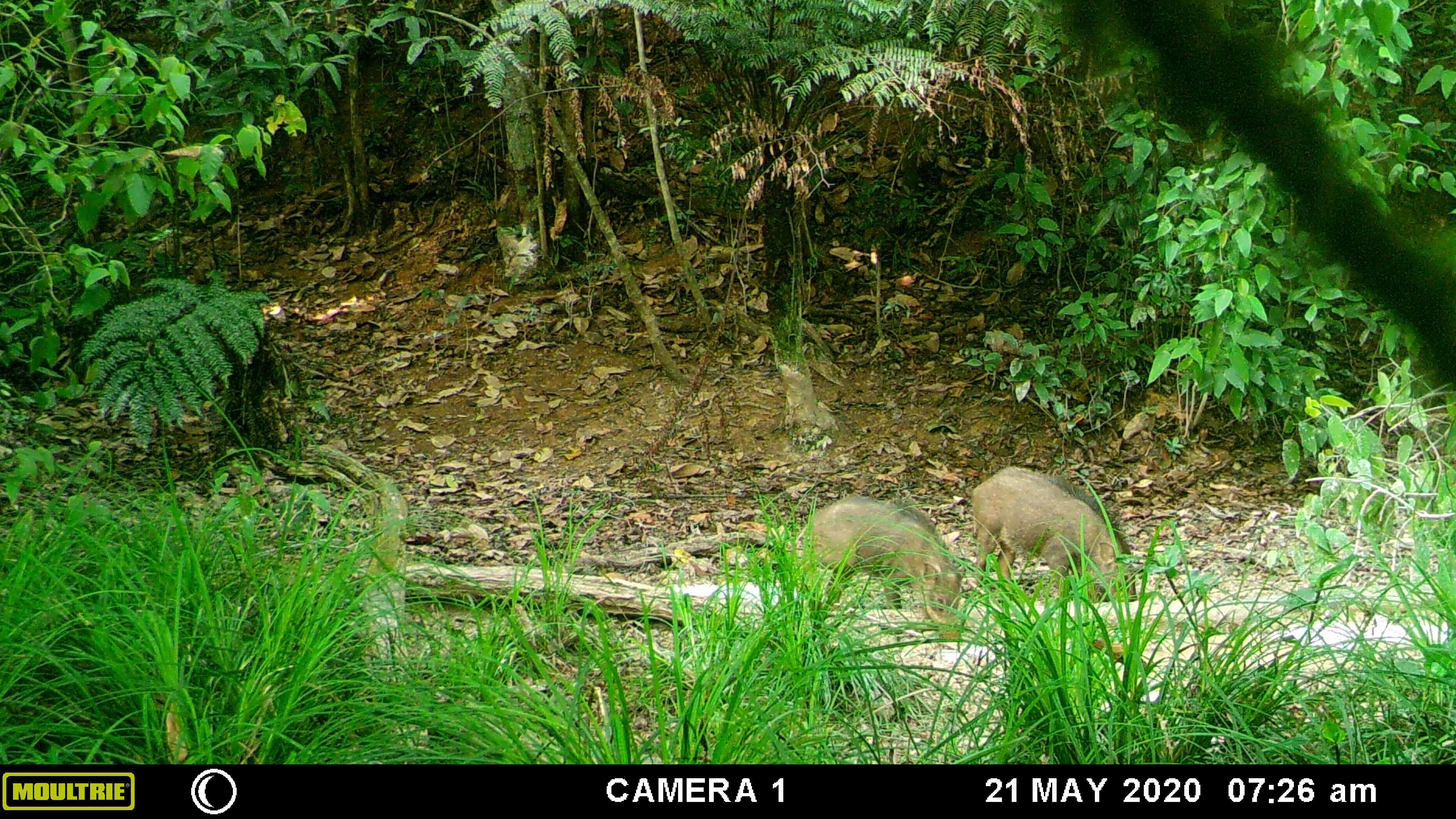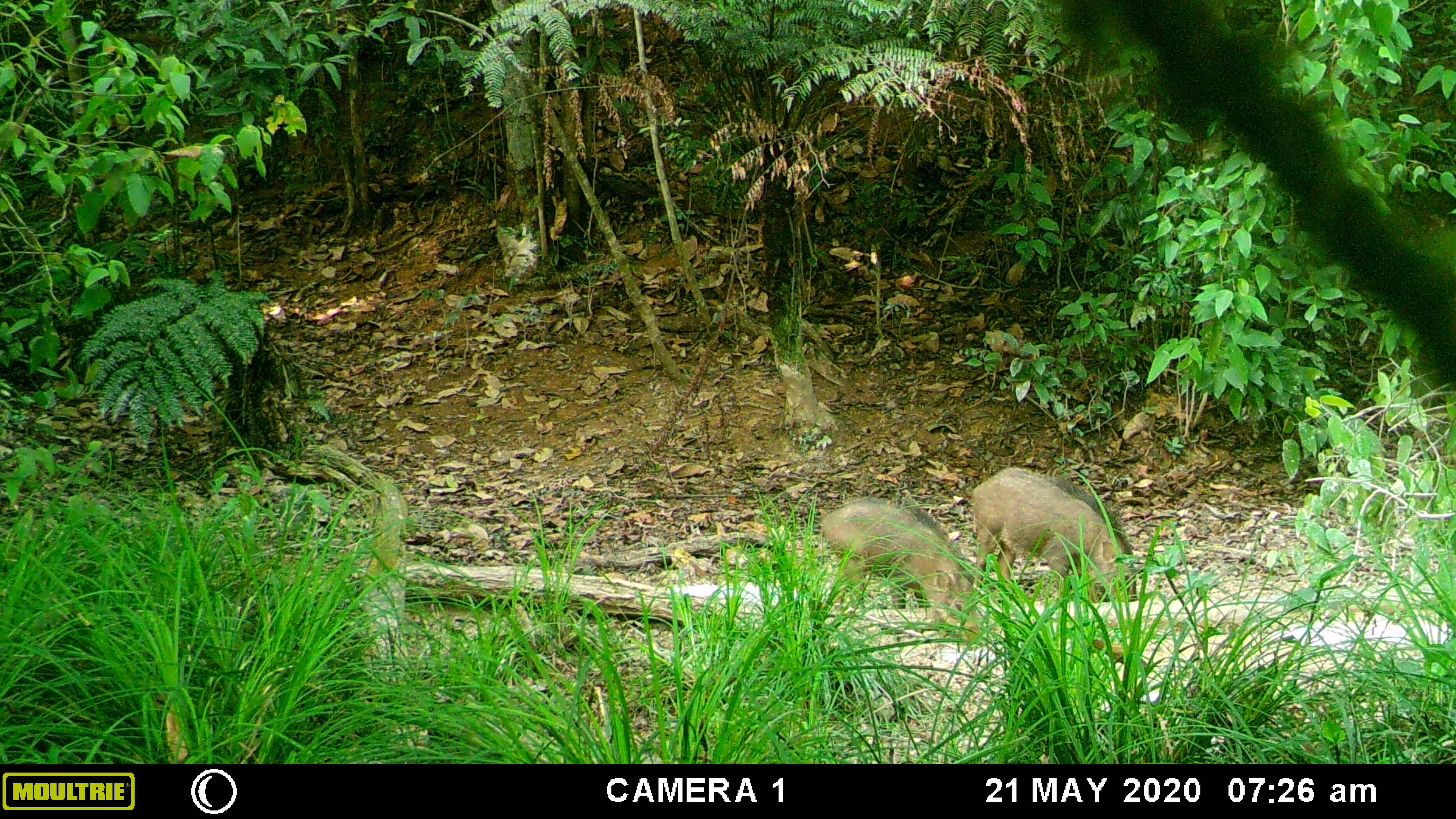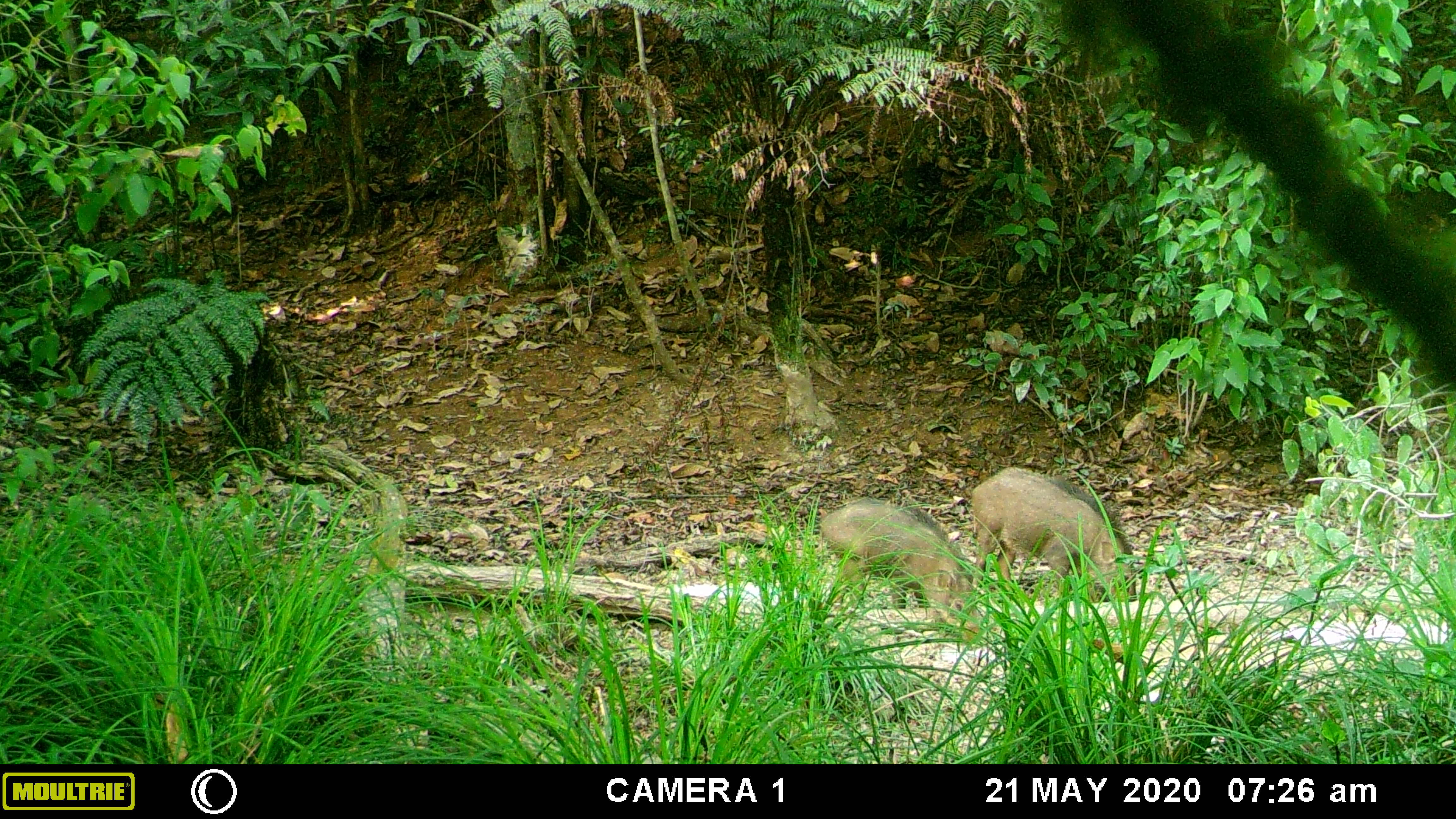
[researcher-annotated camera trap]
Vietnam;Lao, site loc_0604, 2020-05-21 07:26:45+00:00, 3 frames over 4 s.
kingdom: Animalia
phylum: Chordata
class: Mammalia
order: Artiodactyla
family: Suidae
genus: Sus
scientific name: Sus scrofa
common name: eurasian wild pig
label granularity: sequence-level